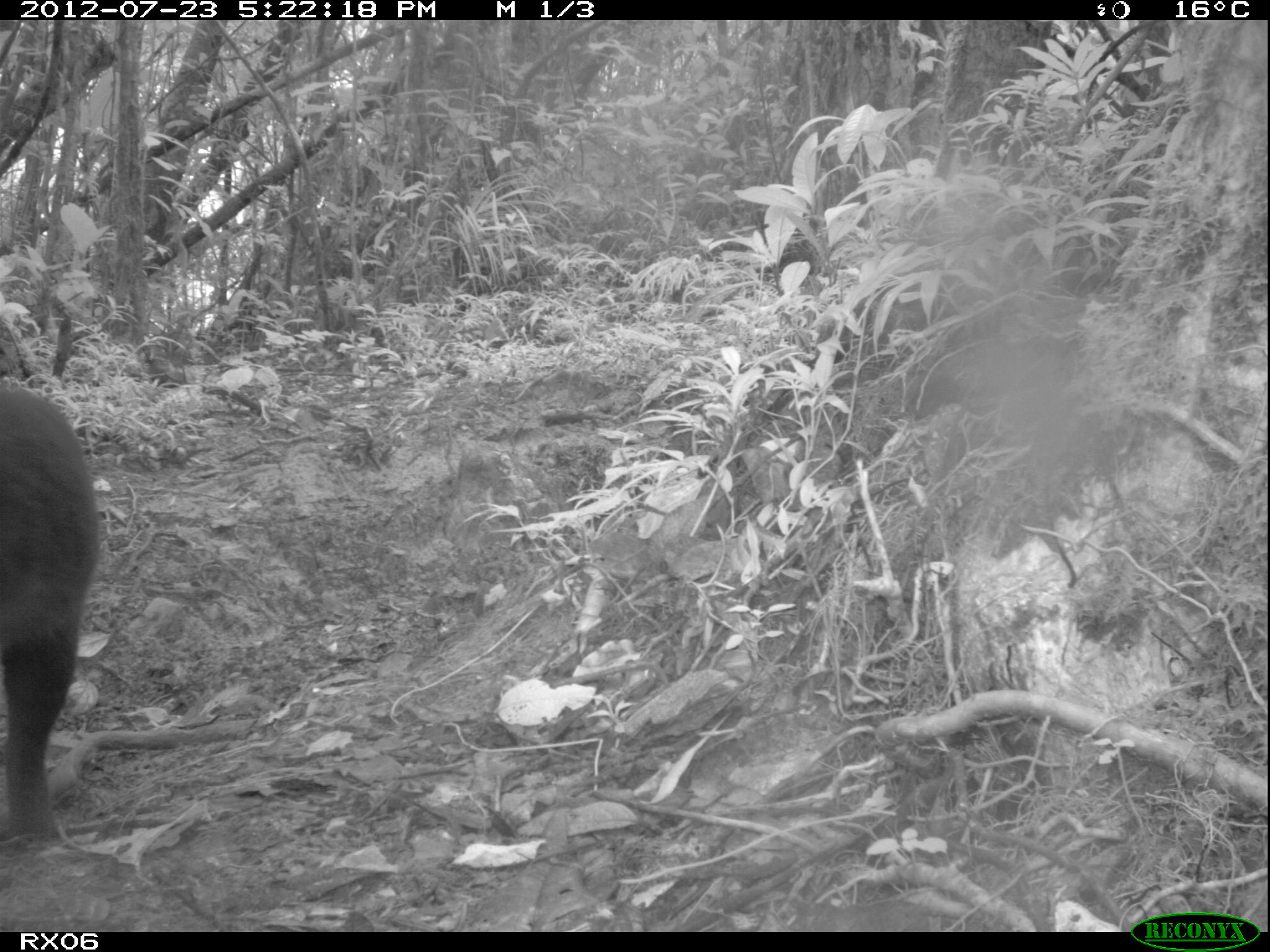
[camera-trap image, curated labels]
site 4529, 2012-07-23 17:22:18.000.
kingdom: Animalia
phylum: Chordata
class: Mammalia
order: Carnivora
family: Felidae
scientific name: Felidae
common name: felids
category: felis sp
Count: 1.